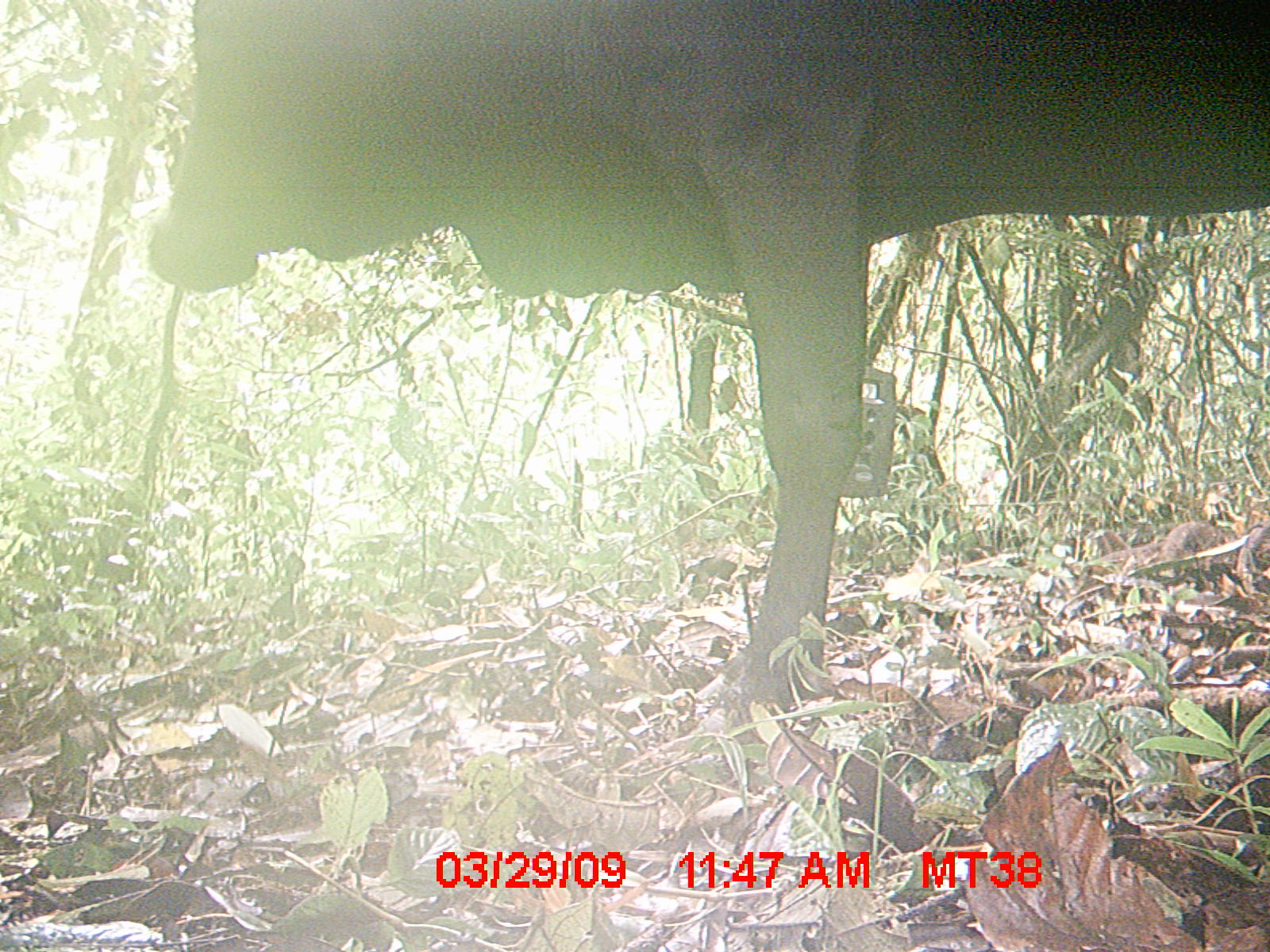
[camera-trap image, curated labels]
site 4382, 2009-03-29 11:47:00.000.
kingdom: Animalia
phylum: Chordata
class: Mammalia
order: Artiodactyla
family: Bovidae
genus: Bos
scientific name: Bos taurus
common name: domestic cattle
Bos taurus (domestic cattle), count 1.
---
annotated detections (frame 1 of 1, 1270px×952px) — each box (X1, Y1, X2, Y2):
bos taurus: (147, 0, 1270, 753)